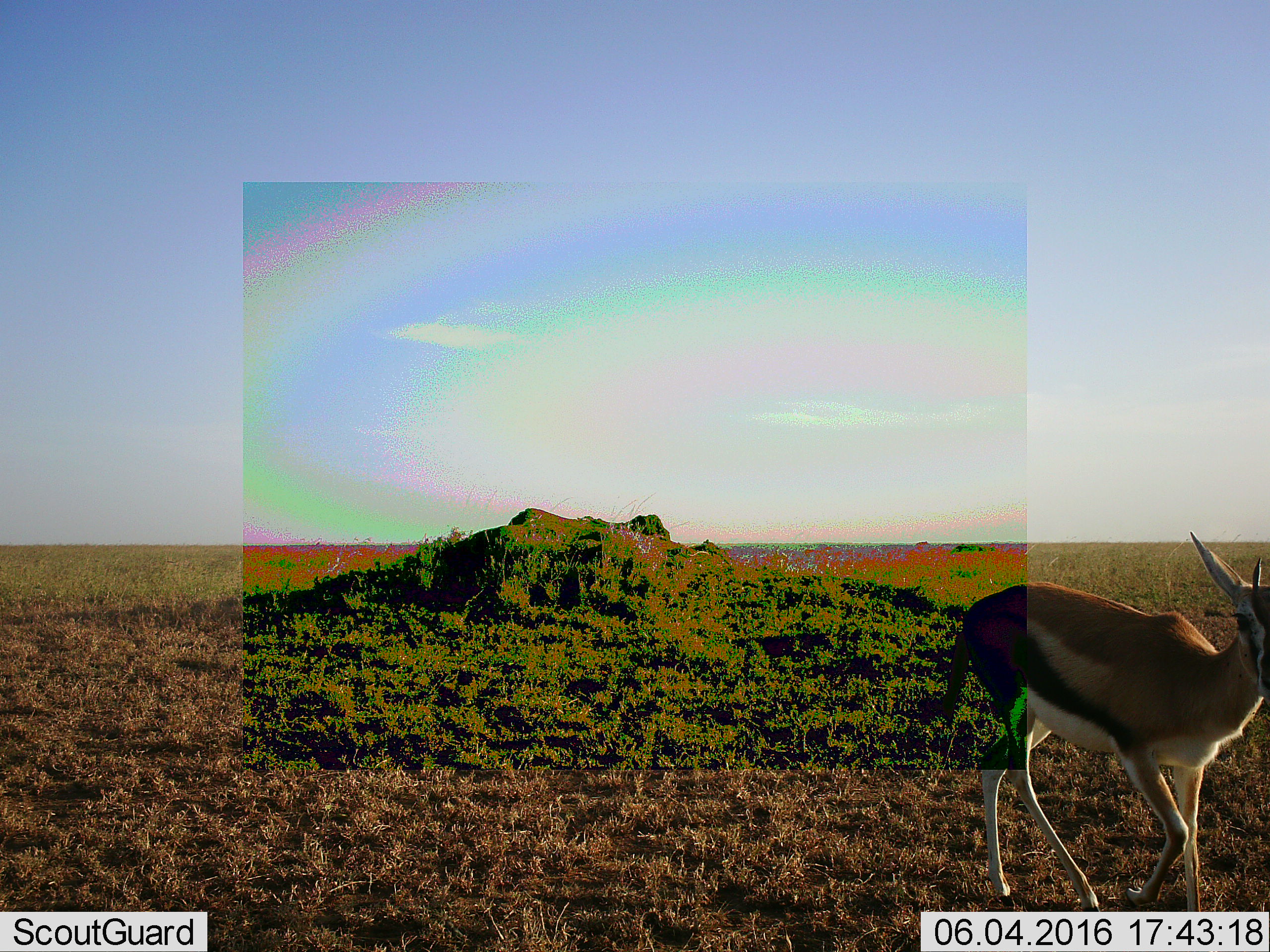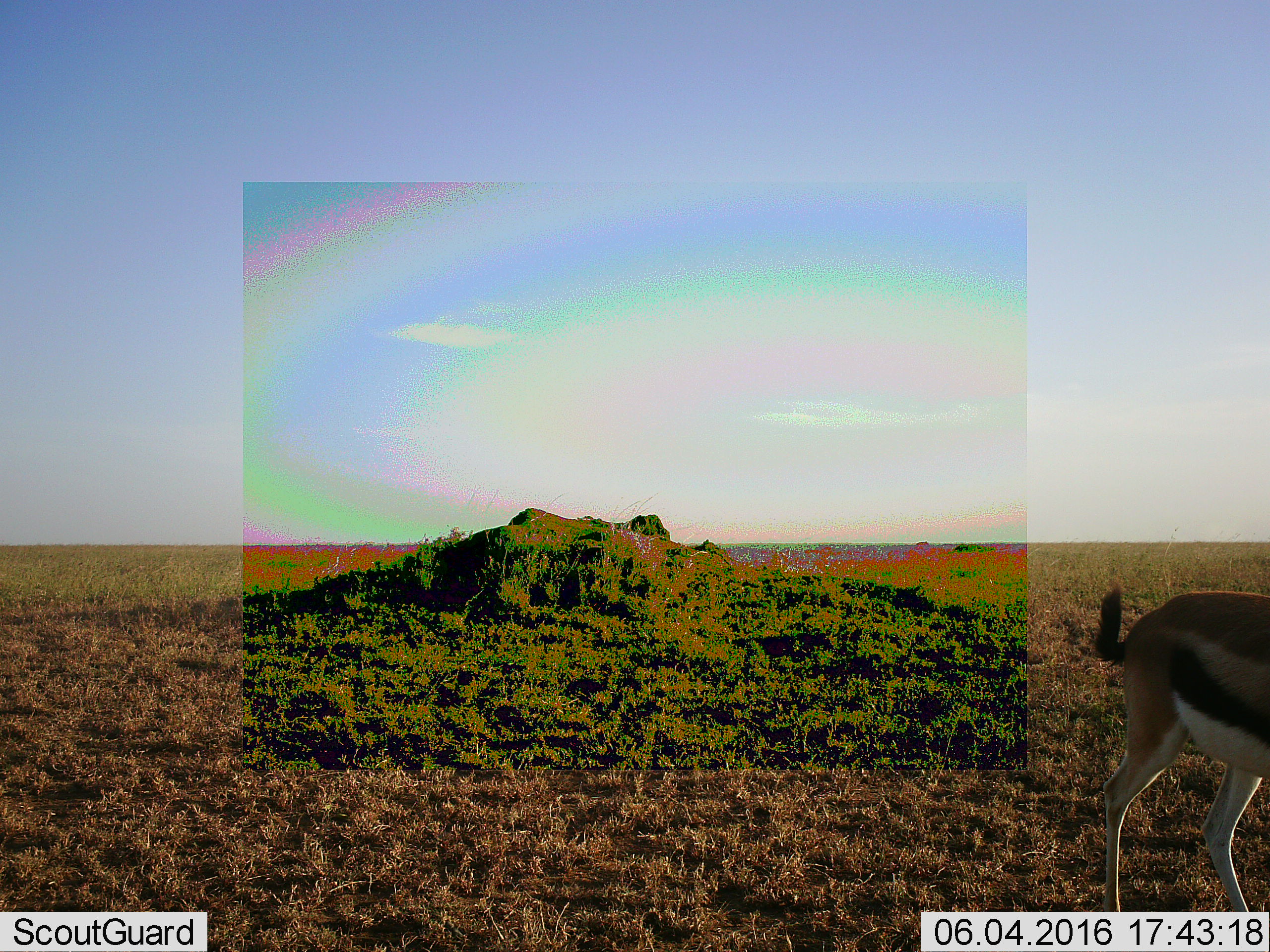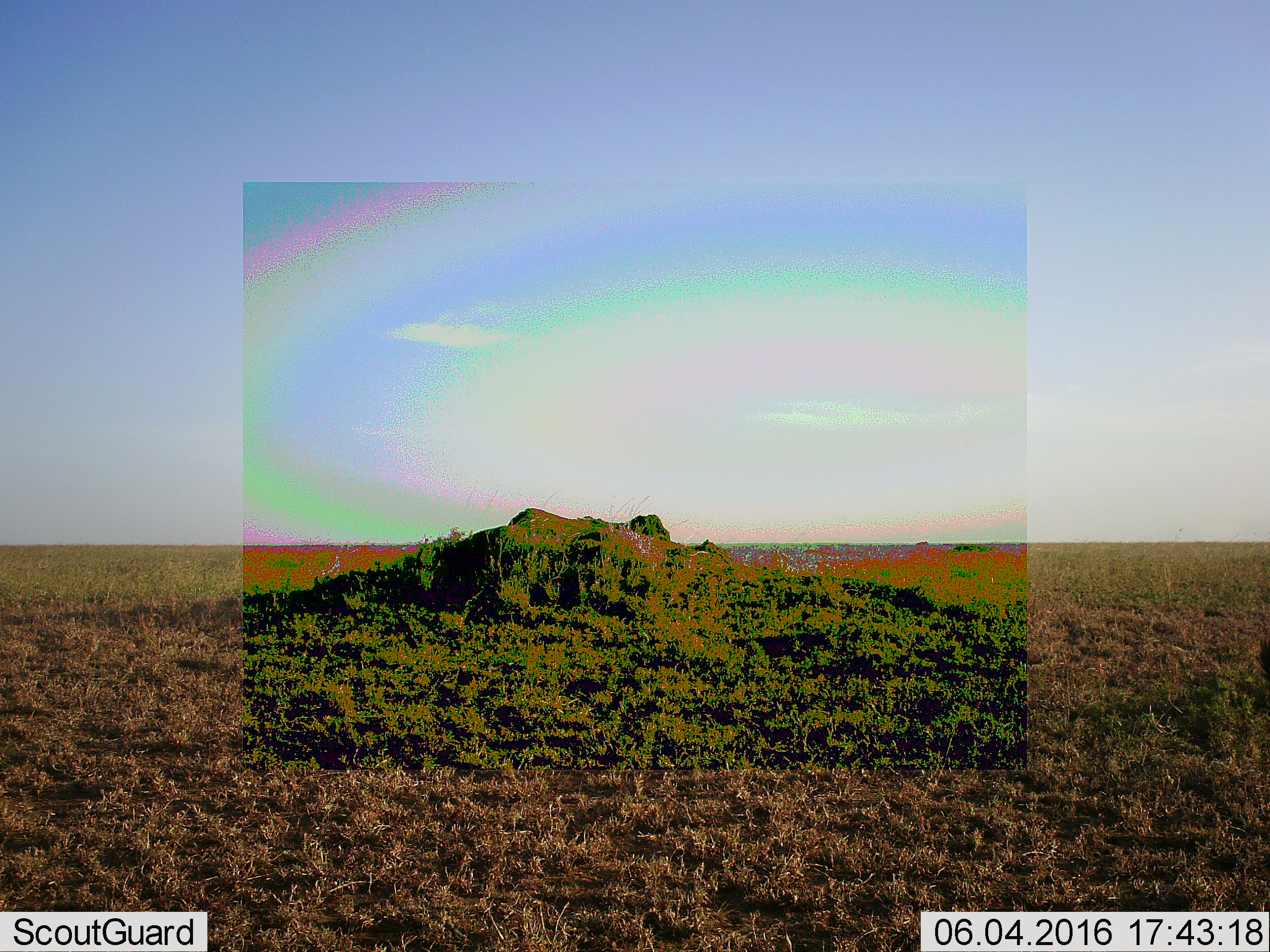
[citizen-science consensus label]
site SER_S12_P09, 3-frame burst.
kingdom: Animalia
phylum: Chordata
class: Mammalia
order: Artiodactyla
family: Bovidae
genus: Eudorcas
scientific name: Eudorcas thomsonii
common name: thomson's gazelle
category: gazellethomsons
Gazellethomsons (thomson's gazelle) (Eudorcas thomsonii), count 1. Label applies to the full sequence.